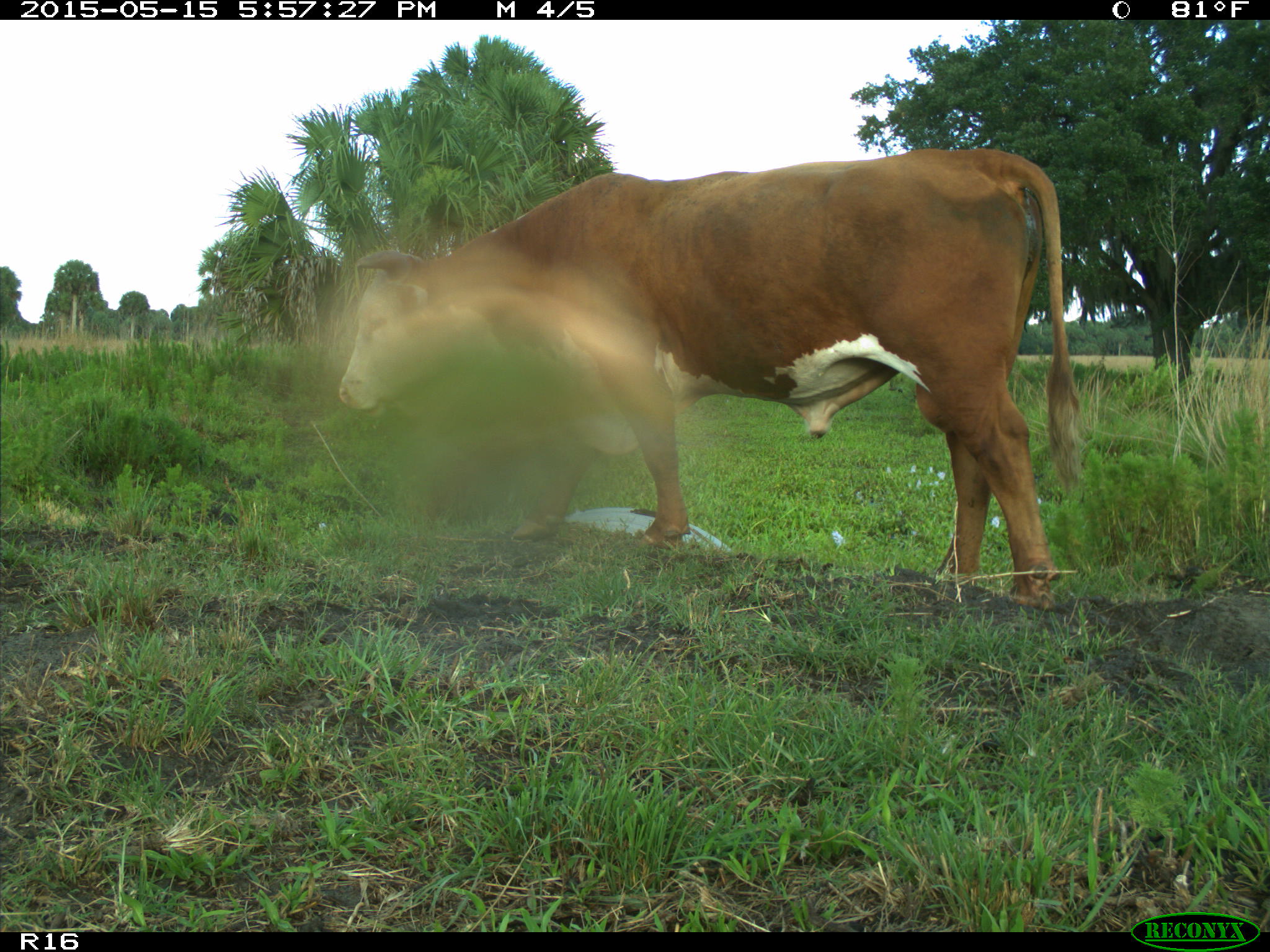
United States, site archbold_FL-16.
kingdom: Animalia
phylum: Chordata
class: Mammalia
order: Artiodactyla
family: Bovidae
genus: Bos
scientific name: Bos taurus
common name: domestic cow